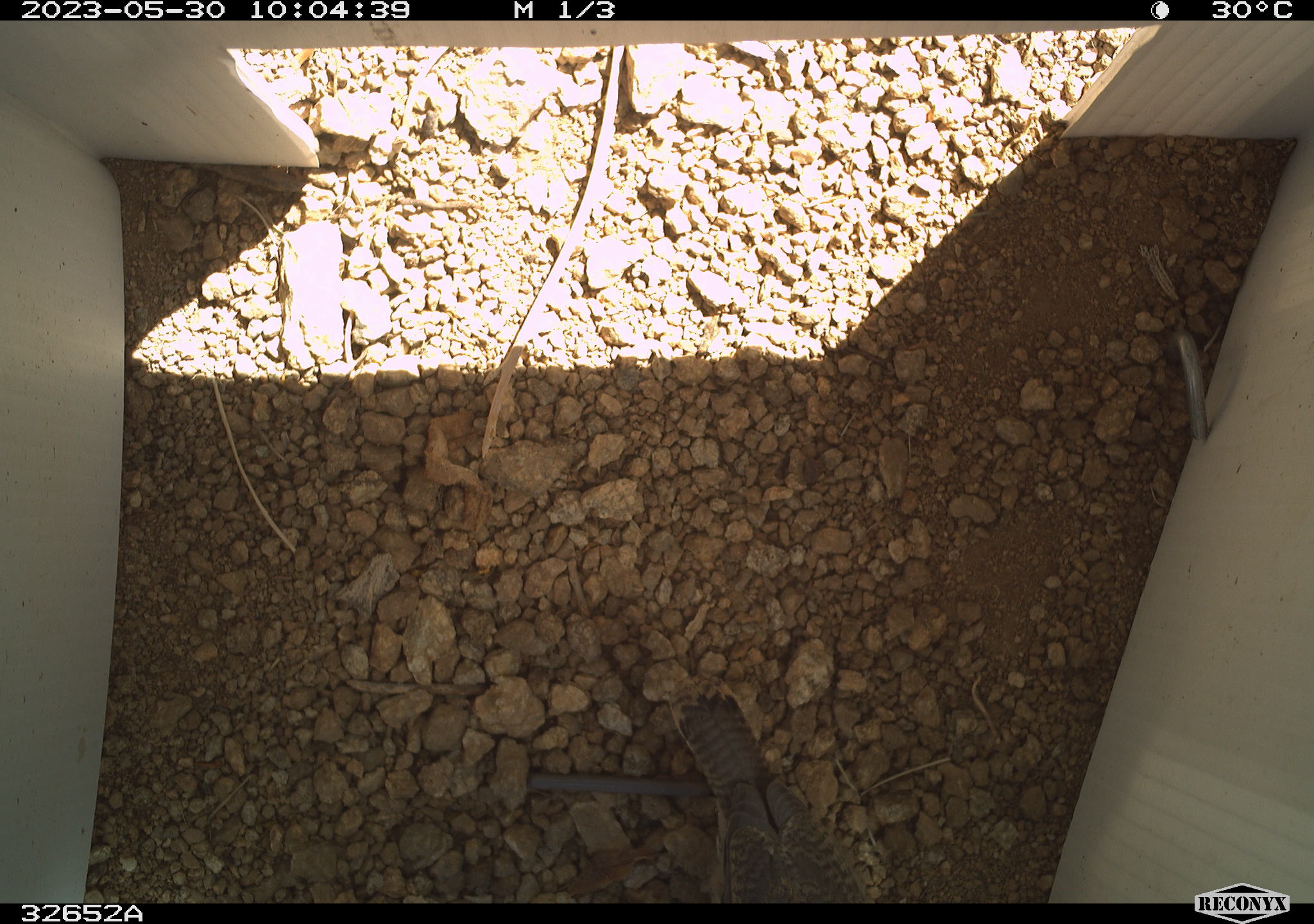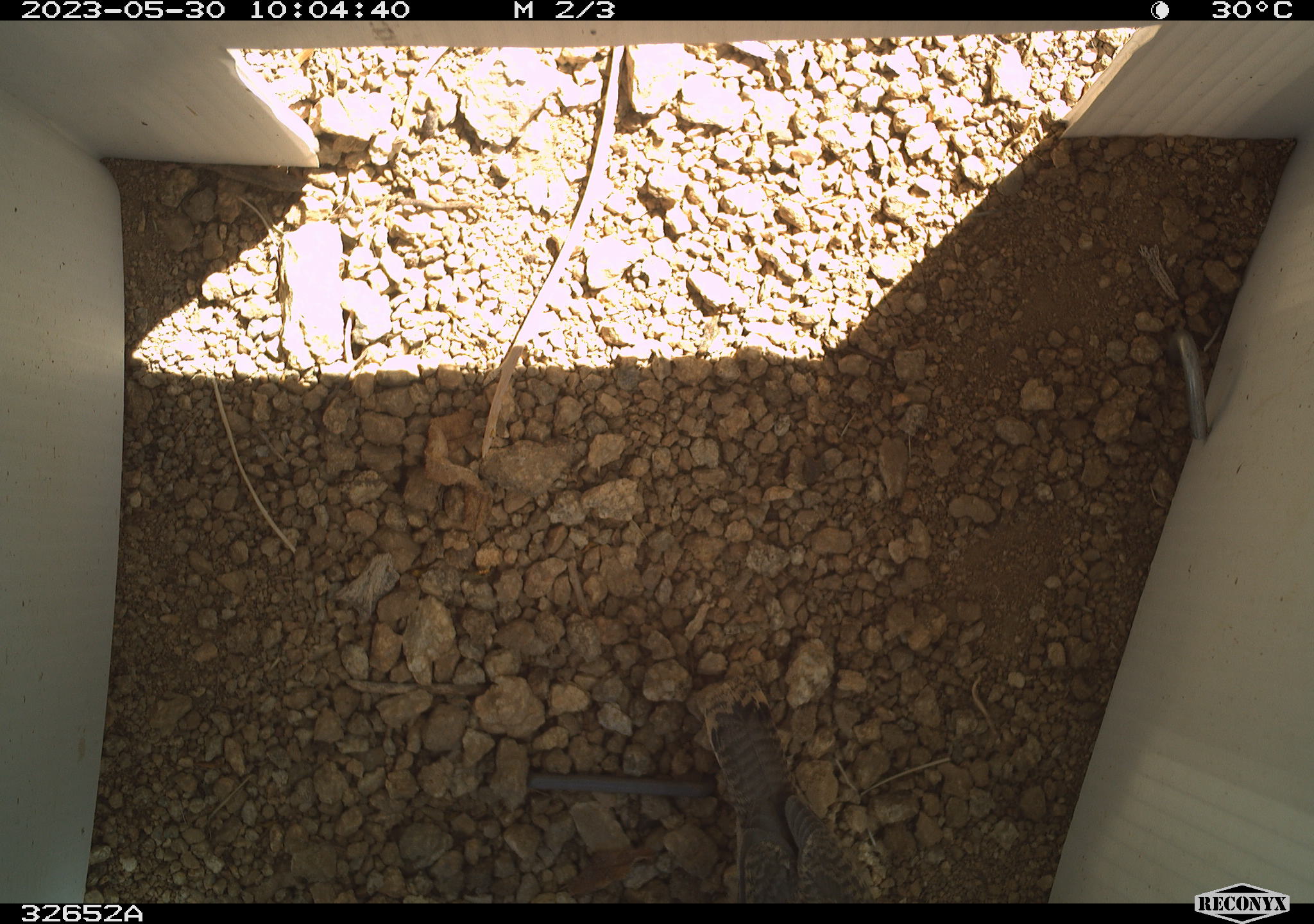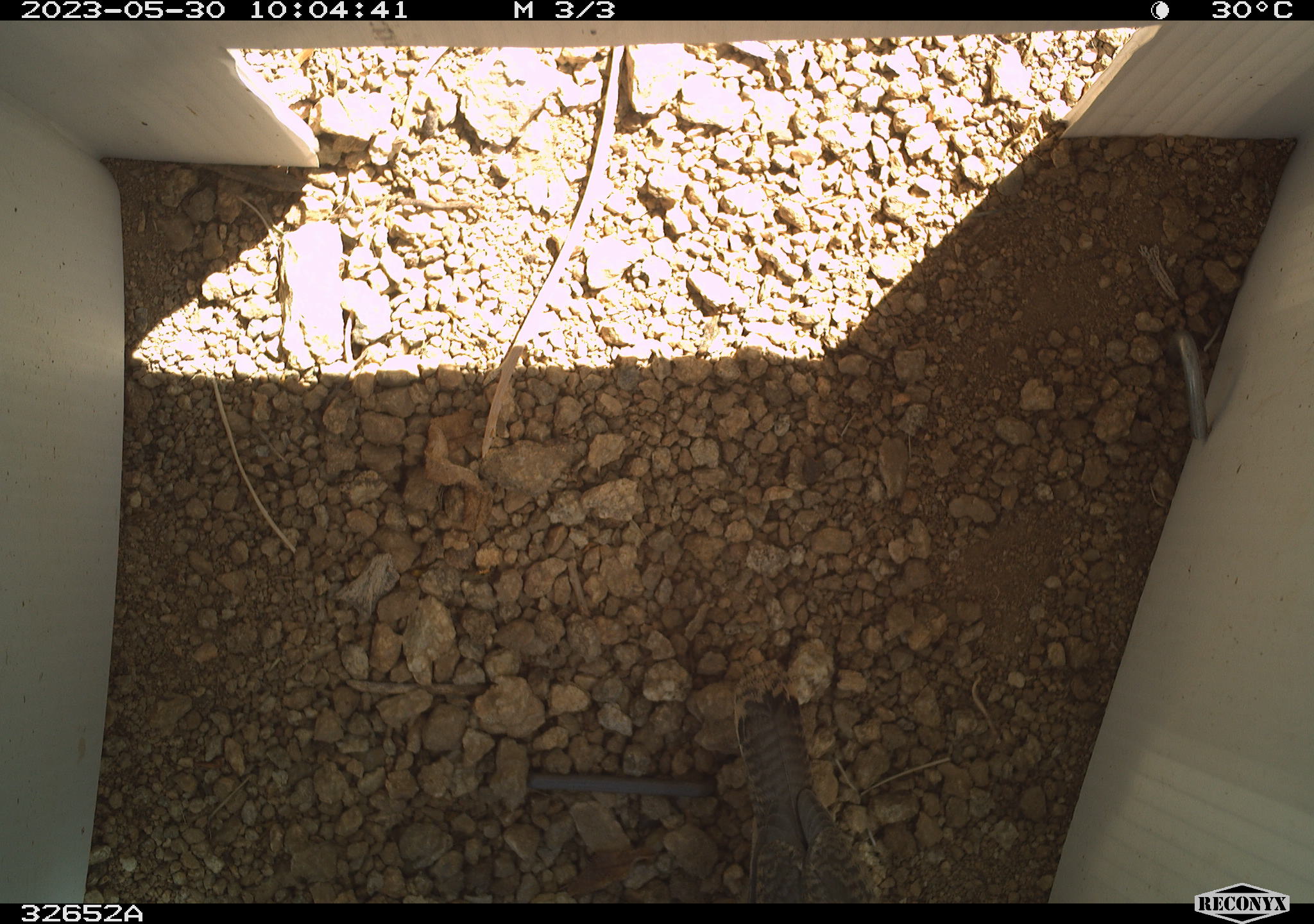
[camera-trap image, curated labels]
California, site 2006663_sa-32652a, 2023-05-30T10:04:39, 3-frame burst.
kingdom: Animalia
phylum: Chordata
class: Aves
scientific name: Aves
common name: bird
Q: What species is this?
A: Bird (Aves).